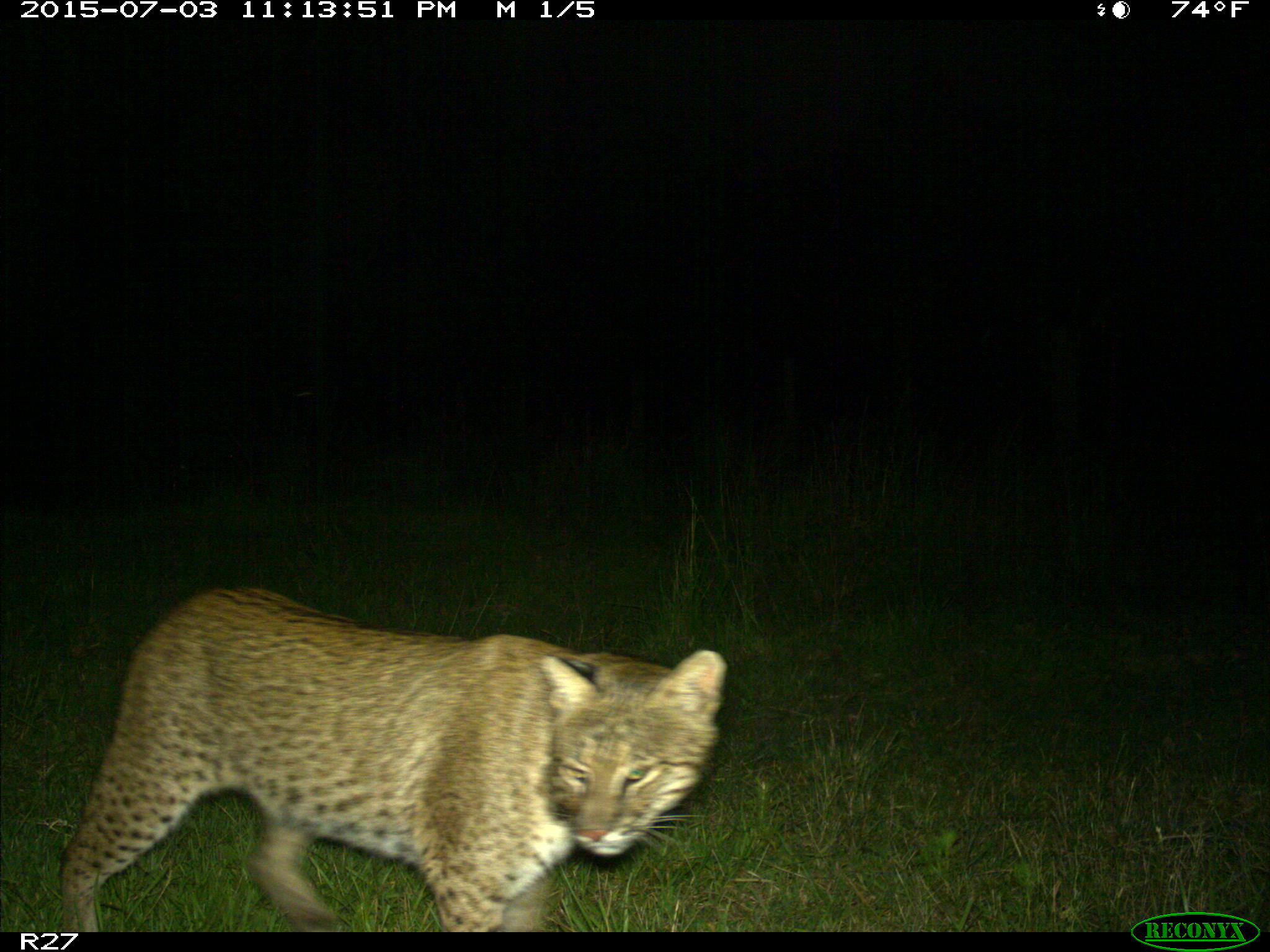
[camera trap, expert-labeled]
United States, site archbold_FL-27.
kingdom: Animalia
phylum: Chordata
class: Mammalia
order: Carnivora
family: Felidae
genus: Lynx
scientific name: Lynx rufus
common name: bobcat